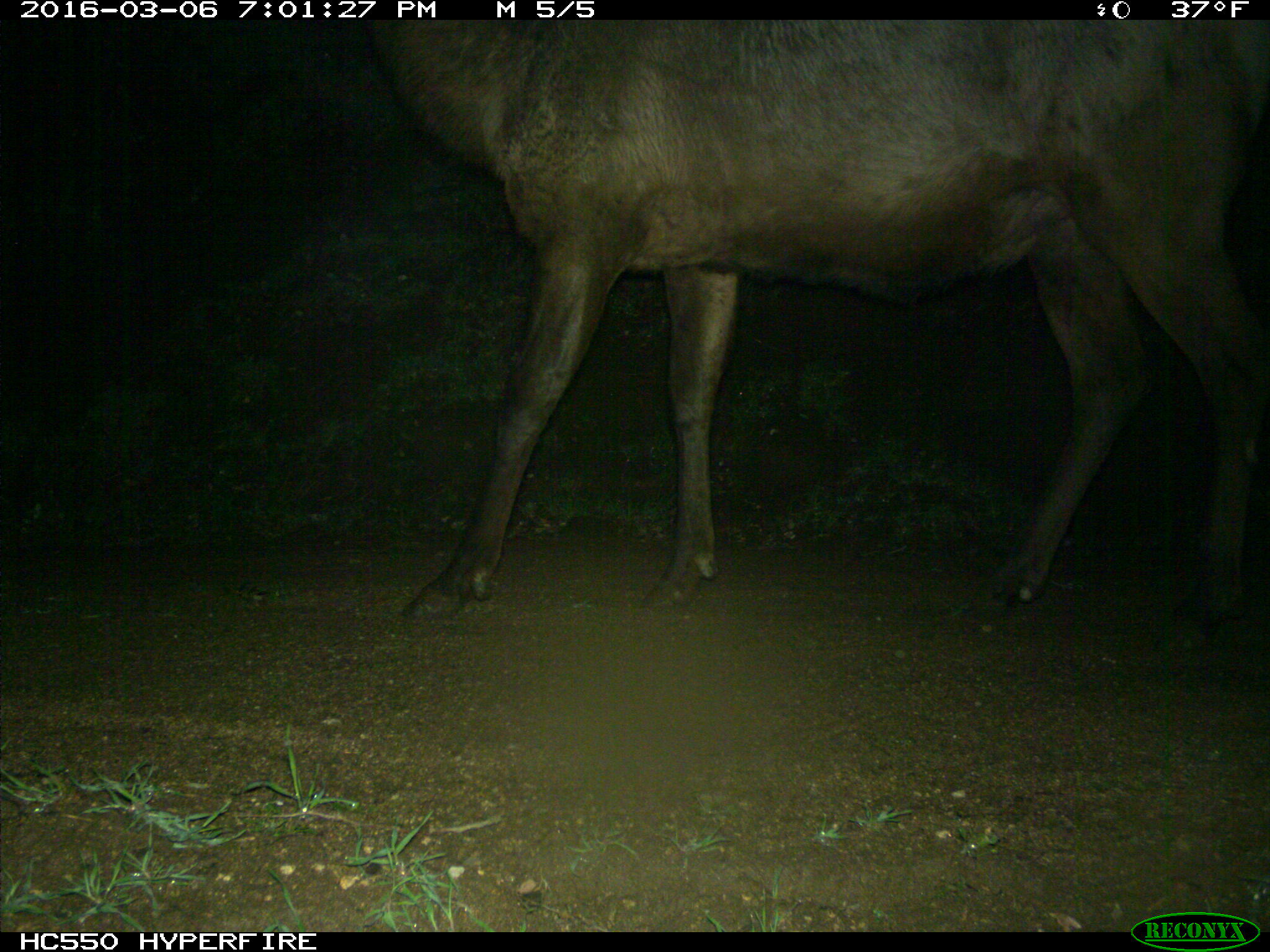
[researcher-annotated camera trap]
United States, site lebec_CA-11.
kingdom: Animalia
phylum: Chordata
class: Mammalia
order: Artiodactyla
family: Cervidae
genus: Cervus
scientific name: Cervus canadensis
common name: elk